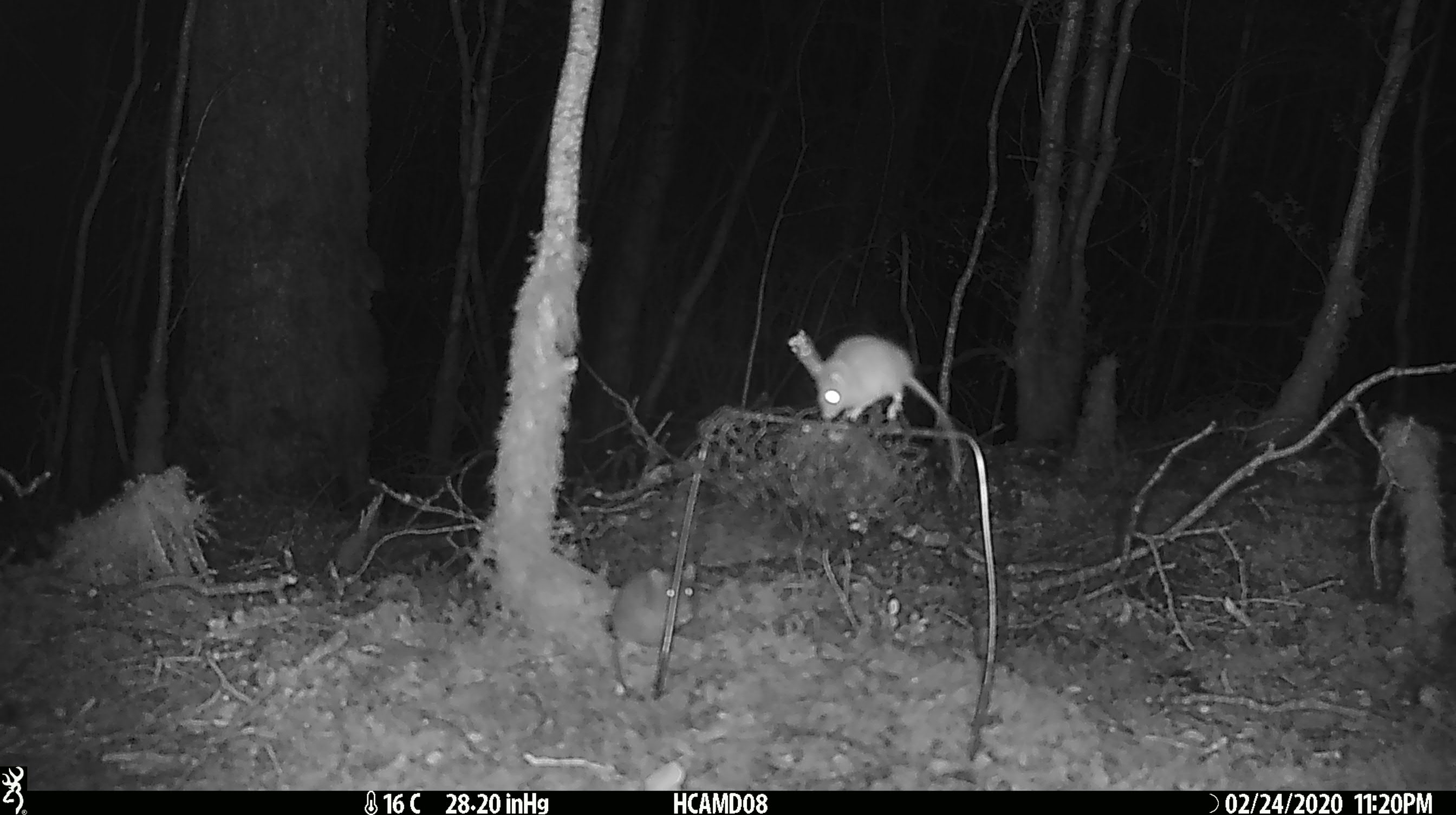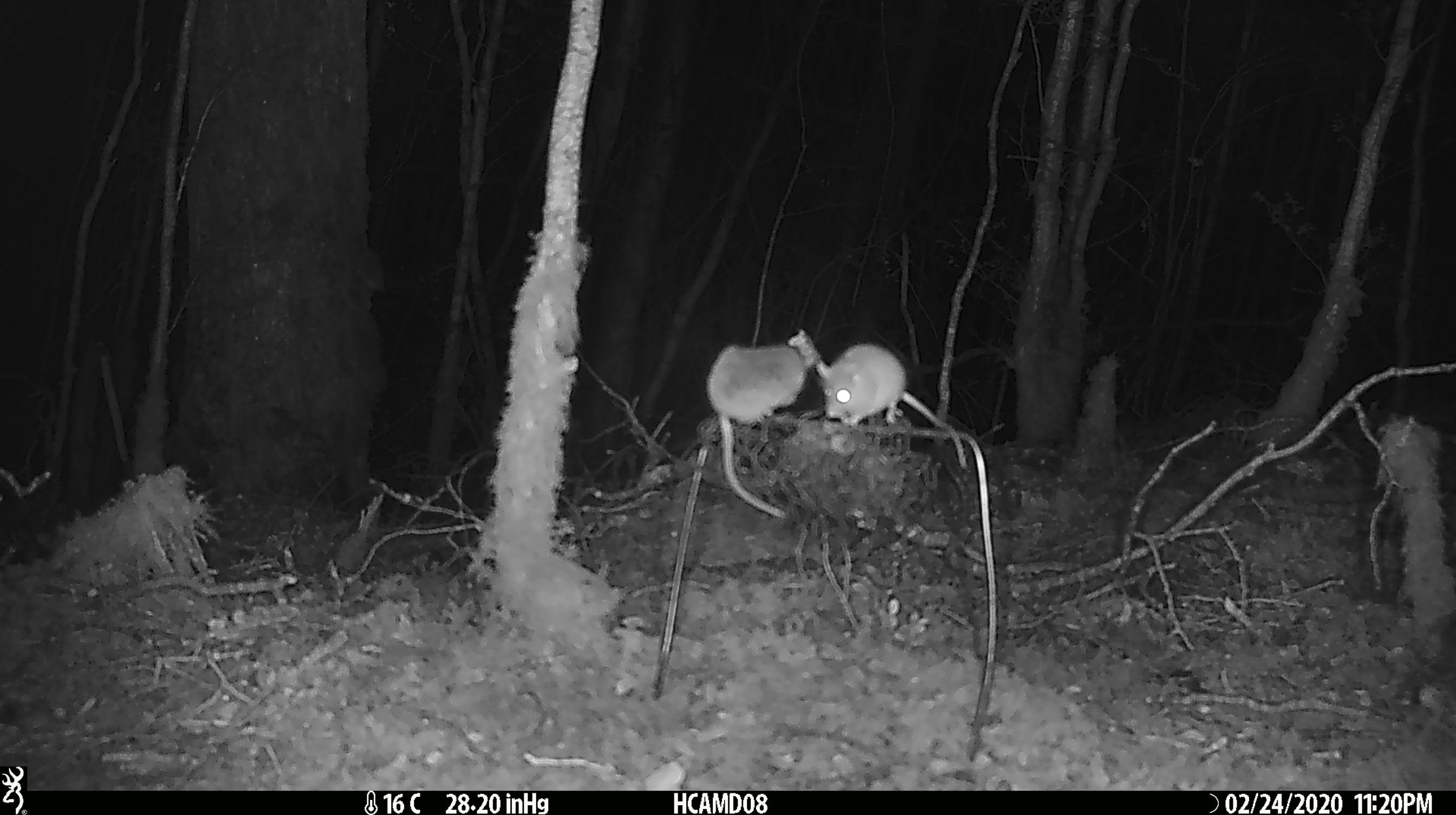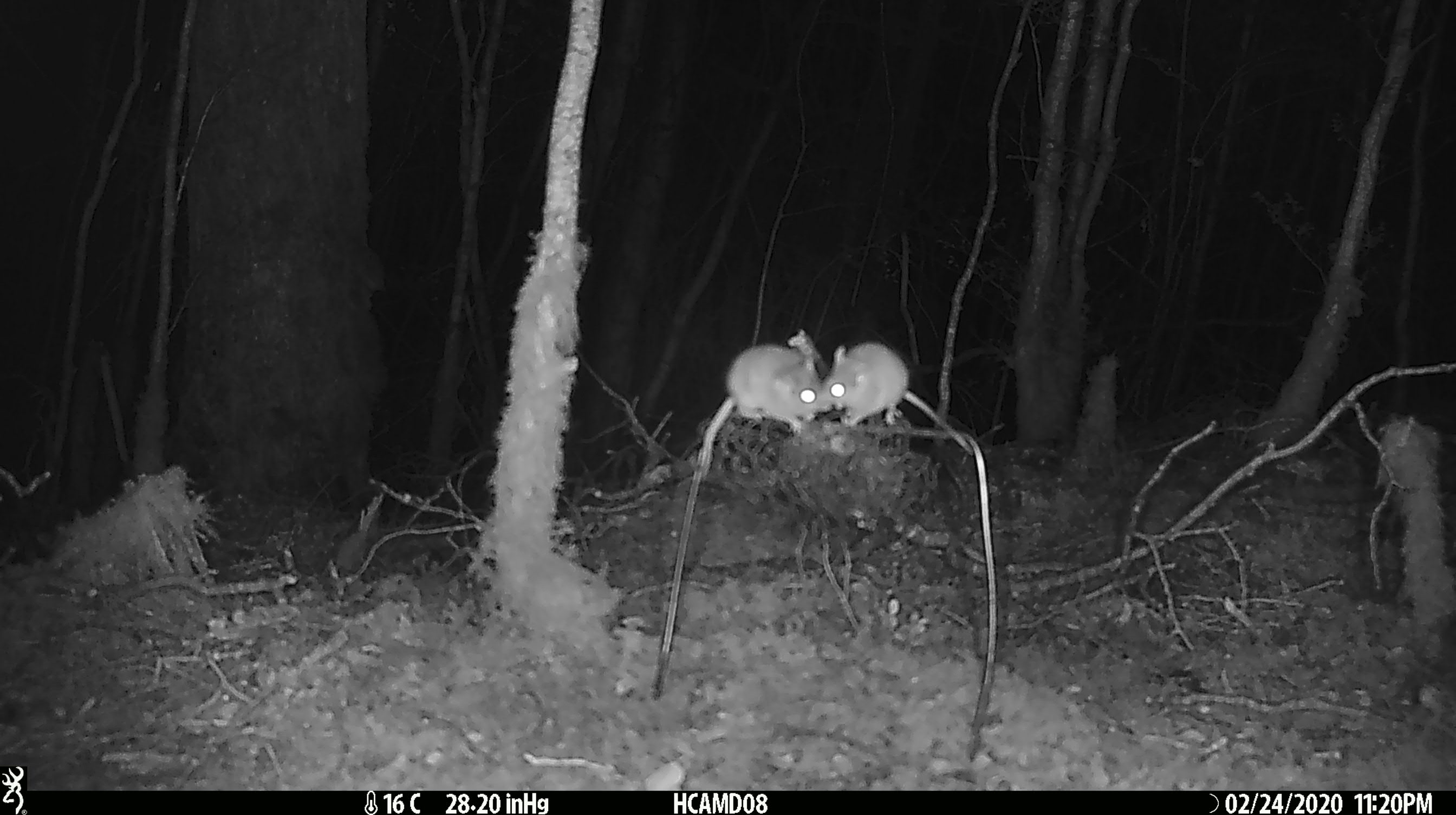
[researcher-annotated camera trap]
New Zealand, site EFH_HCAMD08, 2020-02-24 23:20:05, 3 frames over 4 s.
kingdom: Animalia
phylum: Chordata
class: Mammalia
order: Rodentia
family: Muridae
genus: Mus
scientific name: Mus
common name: mouse